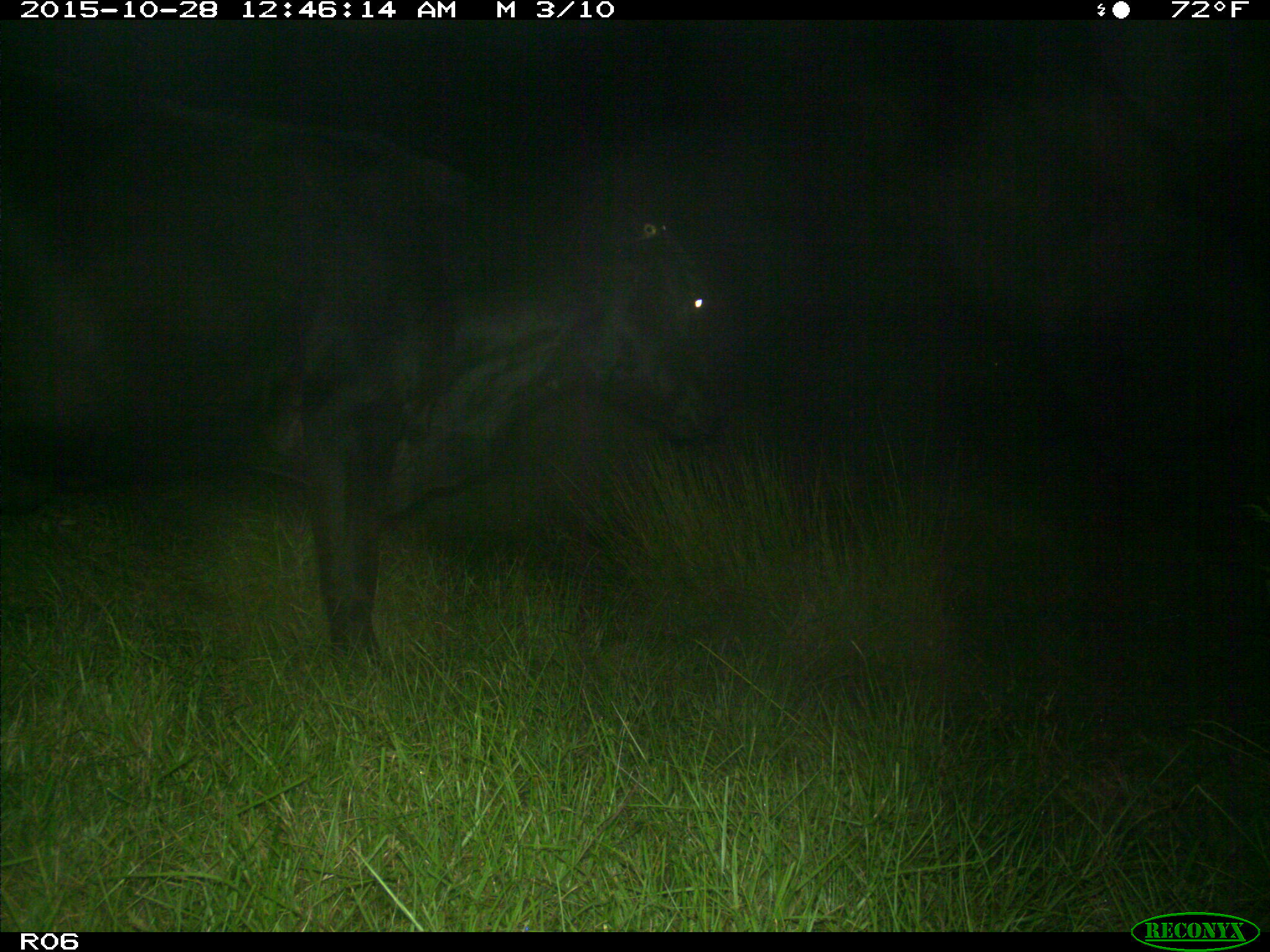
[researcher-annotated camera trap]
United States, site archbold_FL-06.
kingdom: Animalia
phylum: Chordata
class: Mammalia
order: Artiodactyla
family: Bovidae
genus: Bos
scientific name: Bos taurus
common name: domestic cow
Bos taurus (domestic cow).